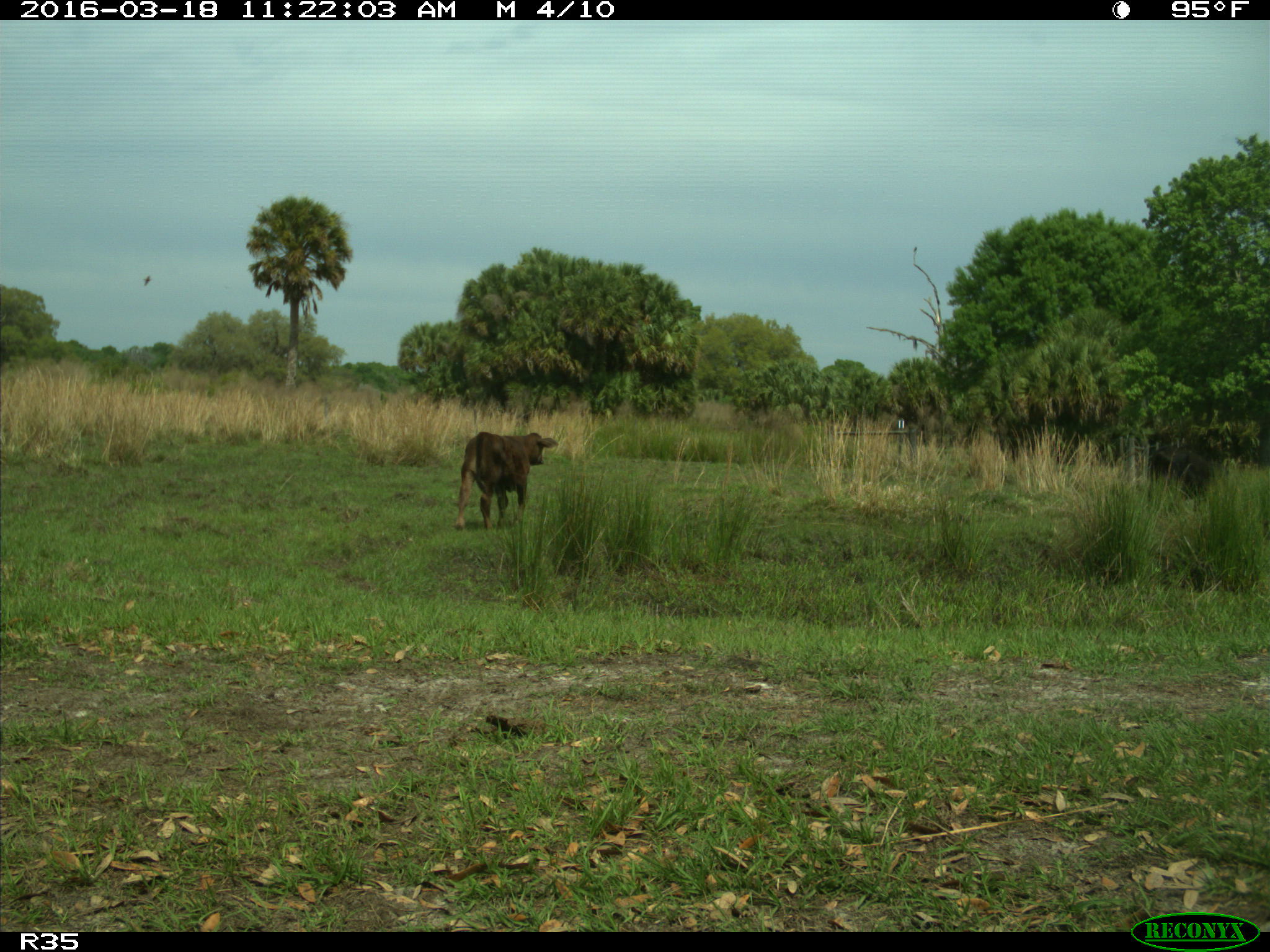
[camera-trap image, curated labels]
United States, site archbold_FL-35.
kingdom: Animalia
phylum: Chordata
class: Mammalia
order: Artiodactyla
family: Bovidae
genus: Bos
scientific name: Bos taurus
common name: domestic cow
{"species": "Bos taurus (domestic cow)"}